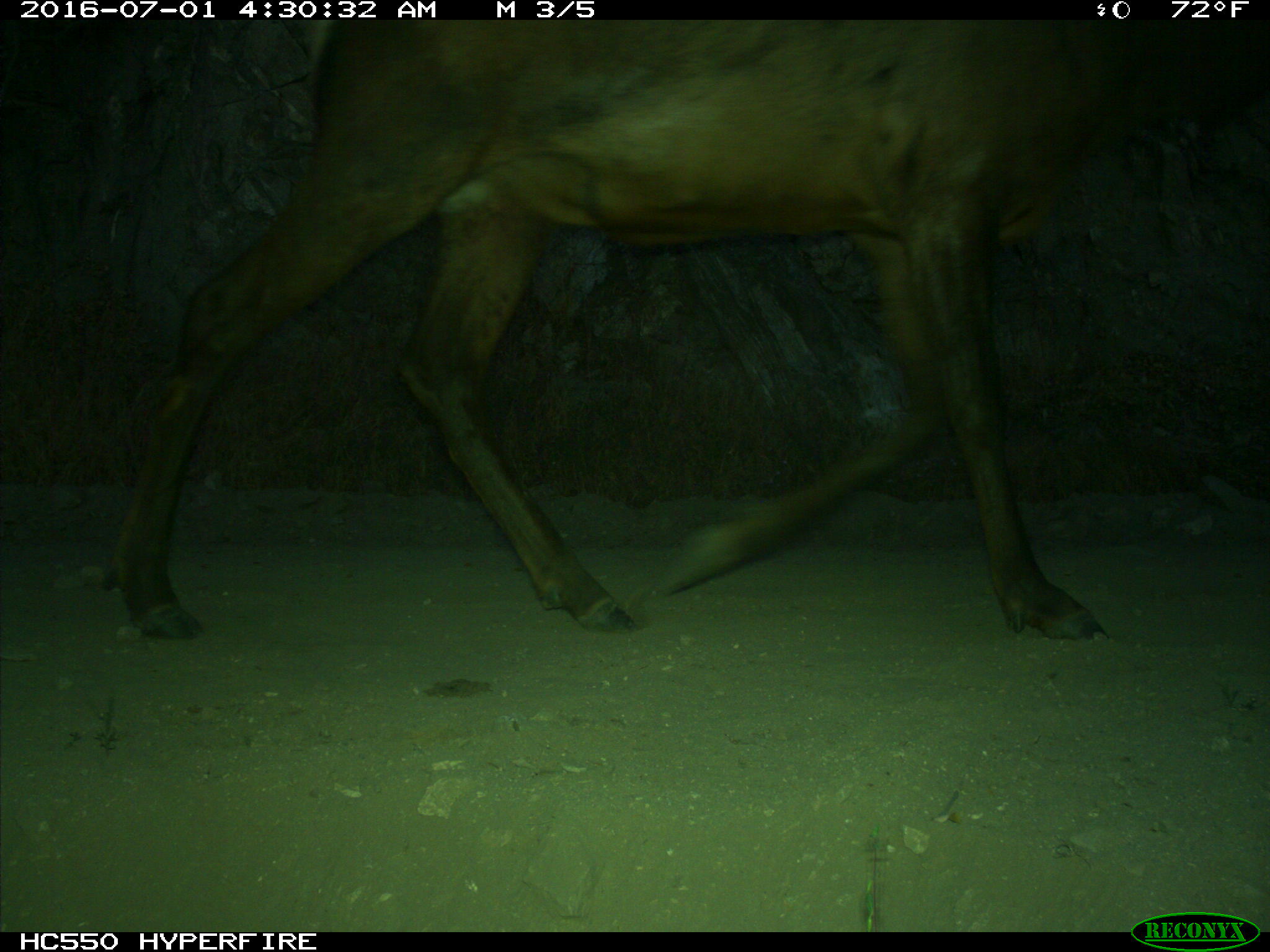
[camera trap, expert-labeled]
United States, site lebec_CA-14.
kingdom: Animalia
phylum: Chordata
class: Mammalia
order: Artiodactyla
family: Cervidae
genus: Cervus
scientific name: Cervus canadensis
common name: elk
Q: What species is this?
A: Cervus canadensis (elk).